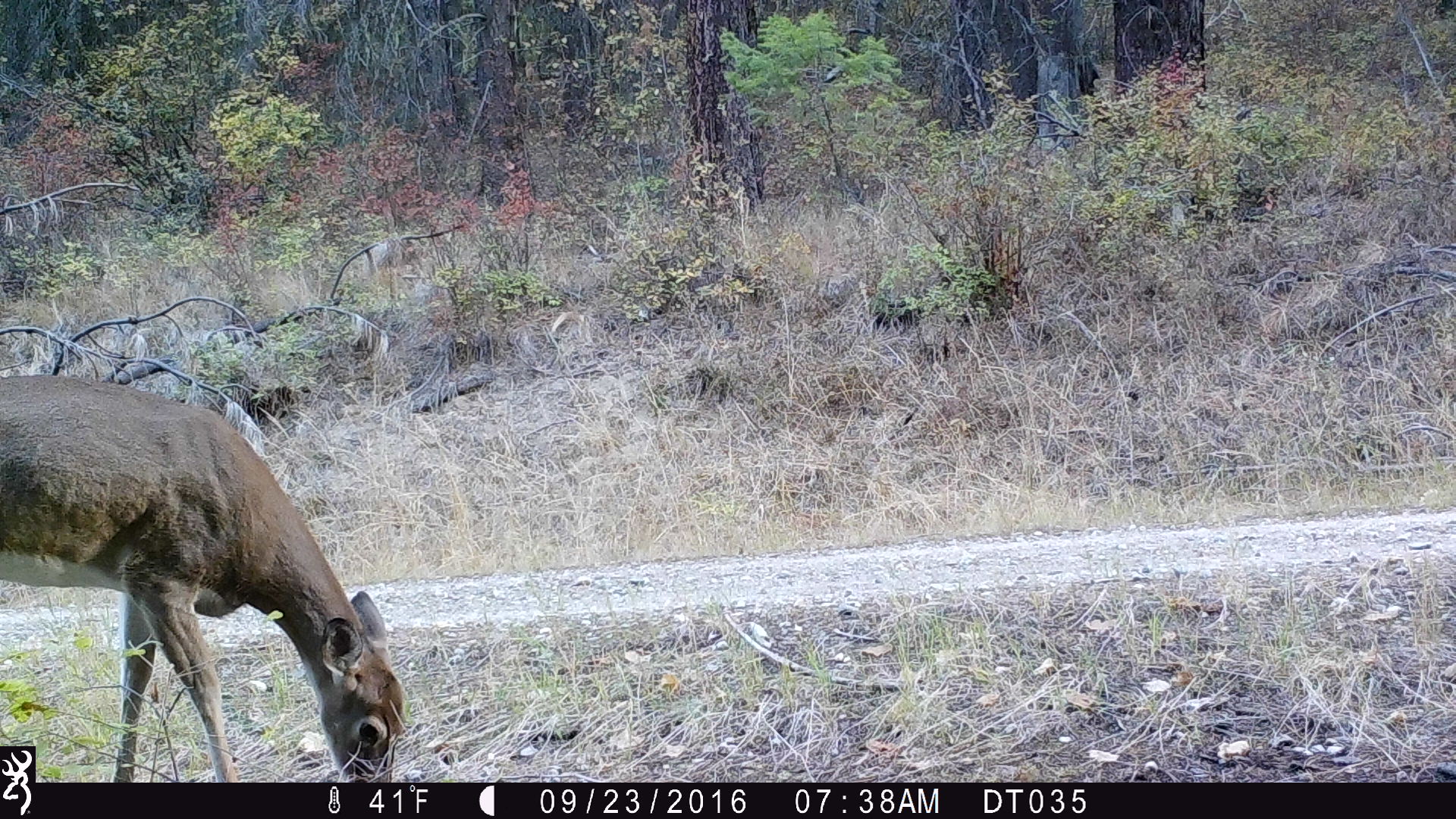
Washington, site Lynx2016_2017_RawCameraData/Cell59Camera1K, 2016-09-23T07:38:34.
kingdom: Animalia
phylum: Chordata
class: Mammalia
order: Artiodactyla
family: Cervidae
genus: Odocoileus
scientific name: Odocoileus virginianus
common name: white-tailed deer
Odocoileus virginianus (white-tailed deer). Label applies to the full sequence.